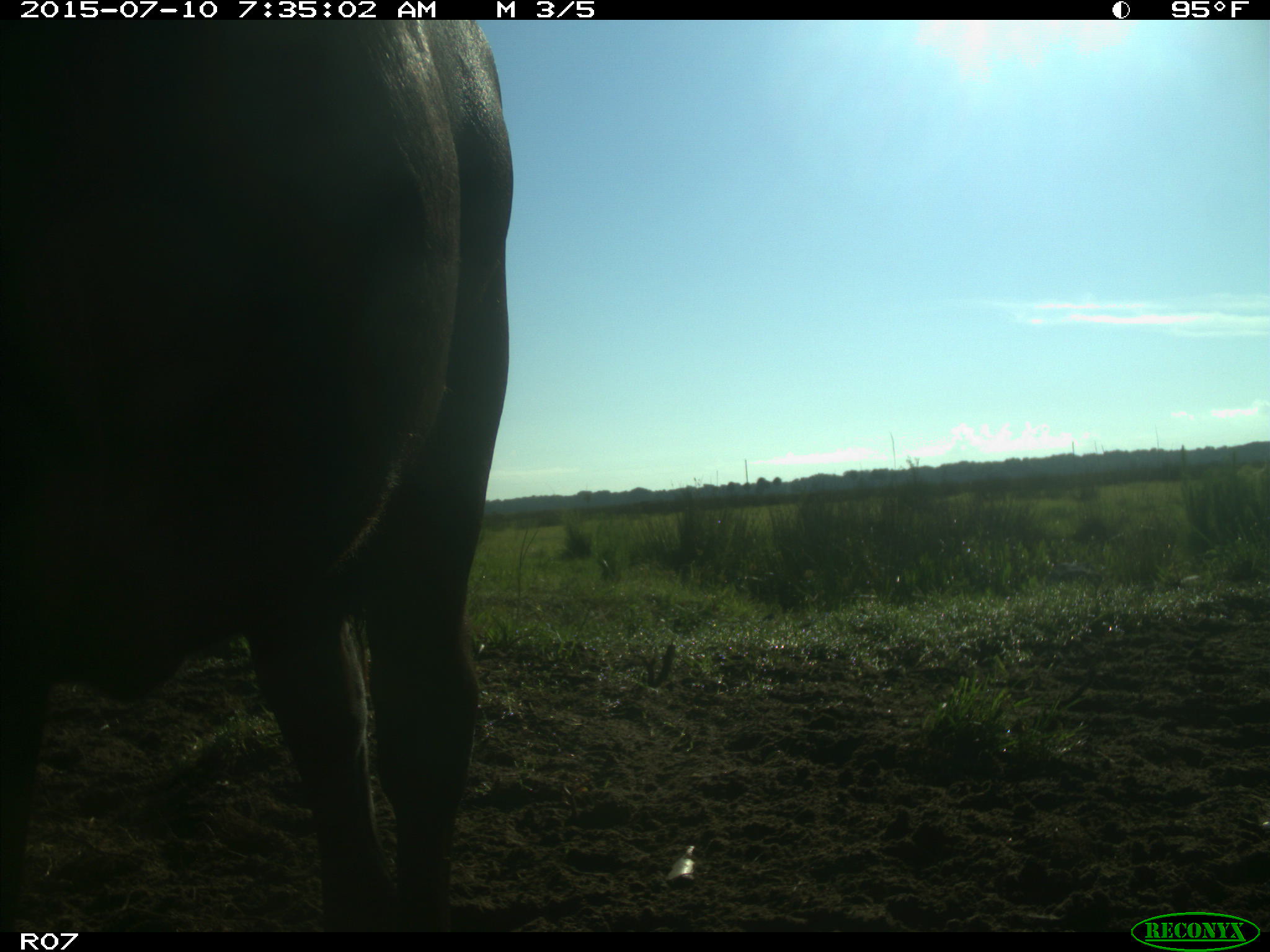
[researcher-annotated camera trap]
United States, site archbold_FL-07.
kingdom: Animalia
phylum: Chordata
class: Mammalia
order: Artiodactyla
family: Bovidae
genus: Bos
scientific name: Bos taurus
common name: domestic cow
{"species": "Bos taurus (domestic cow)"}